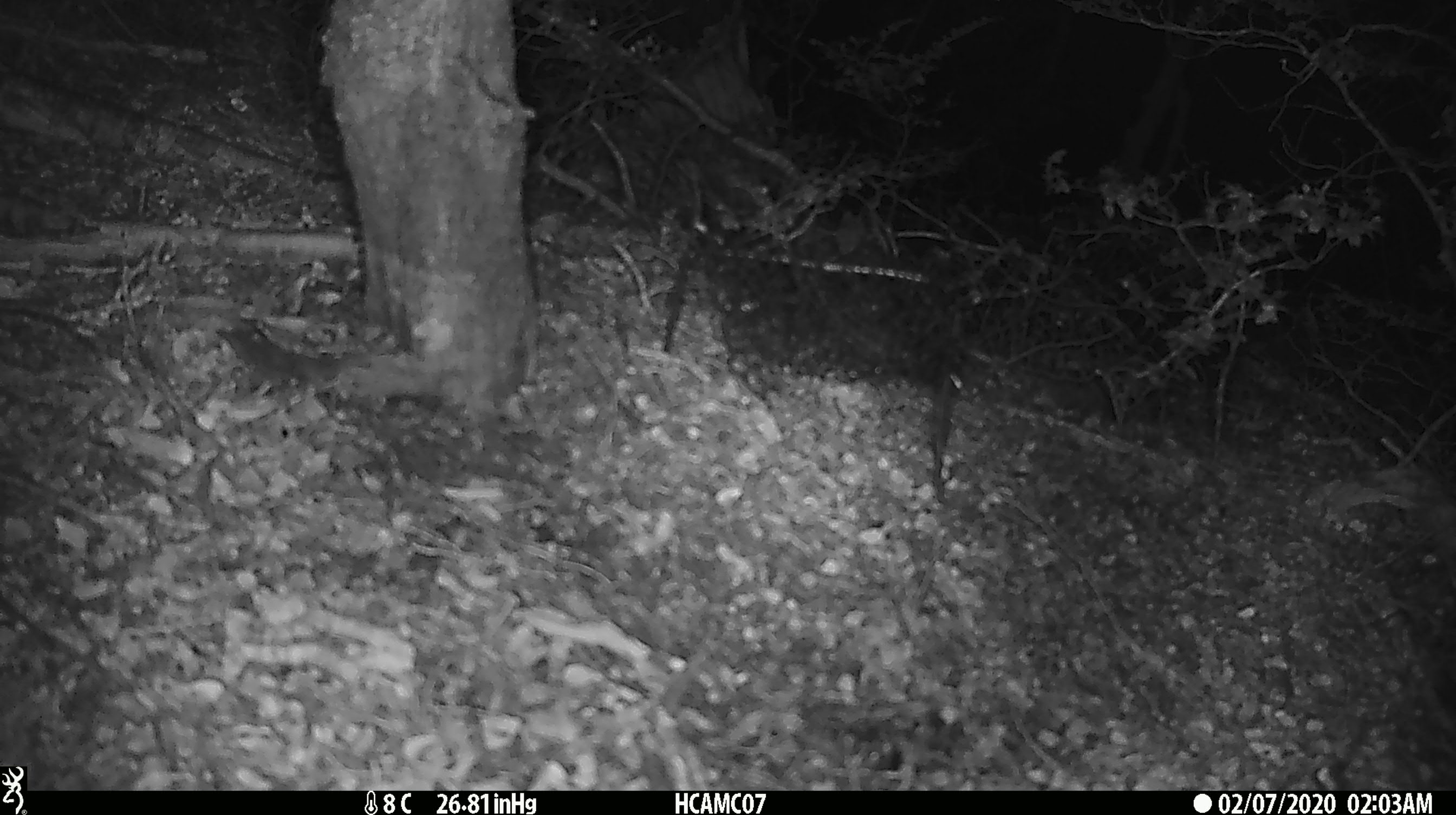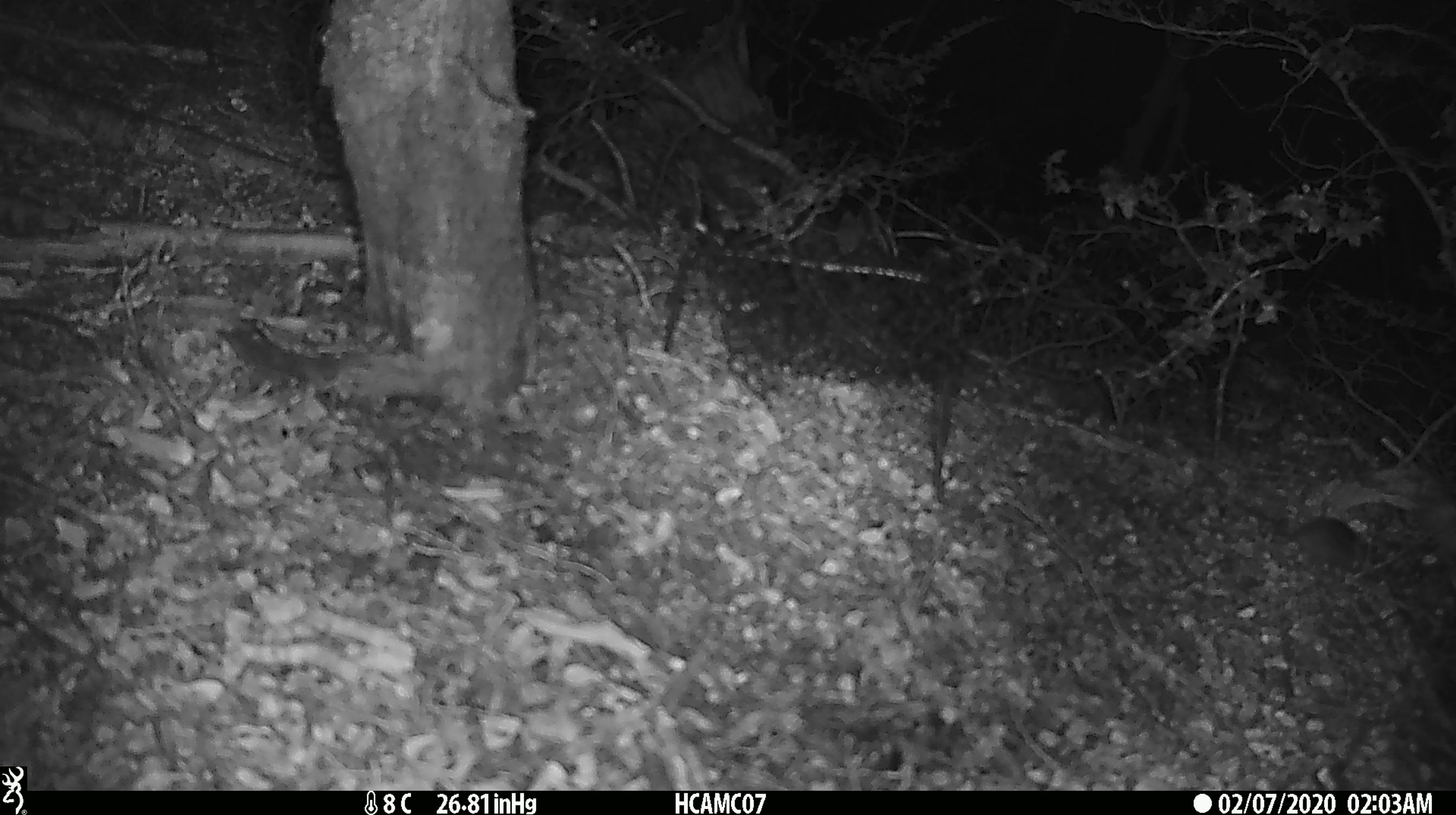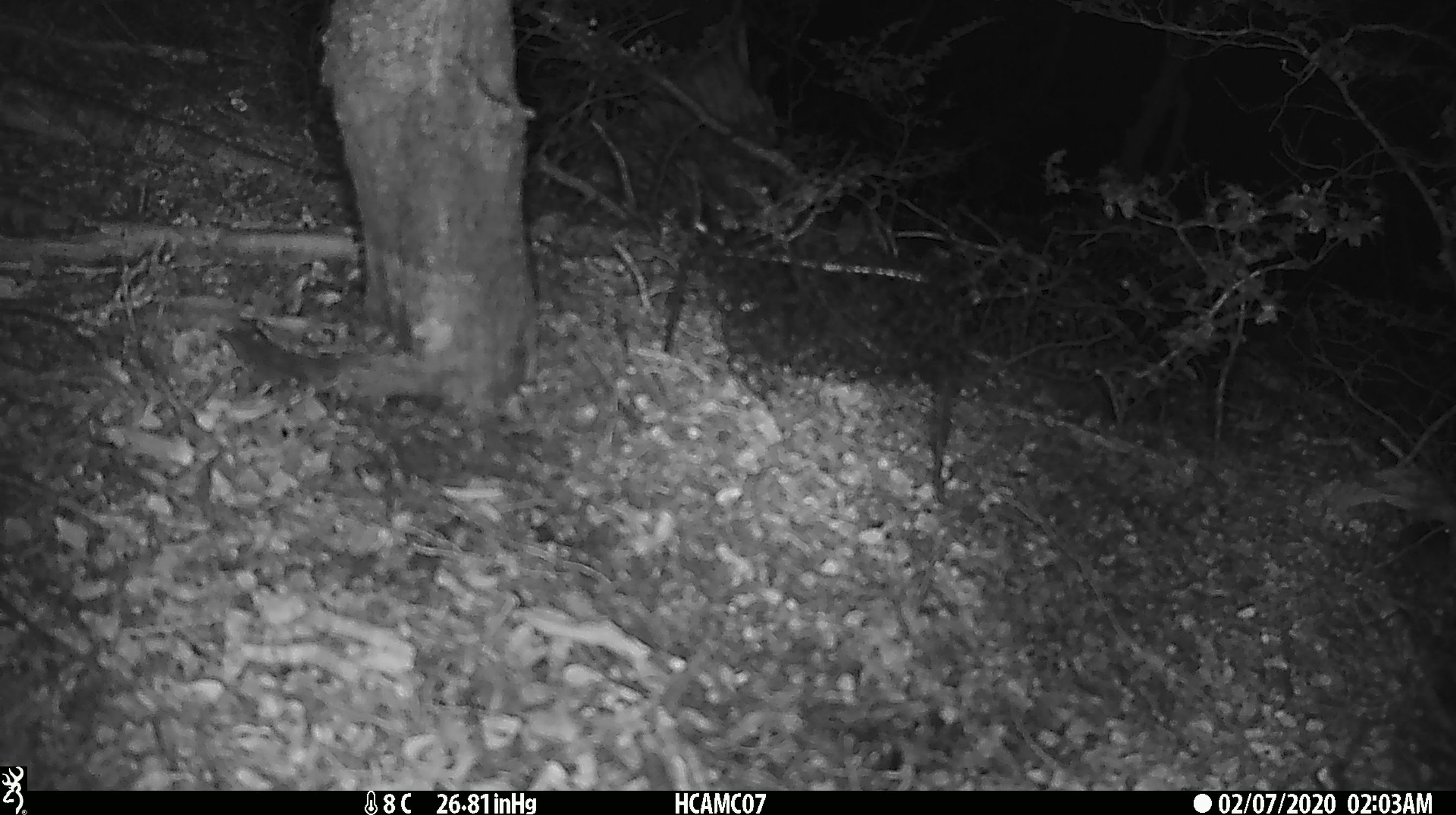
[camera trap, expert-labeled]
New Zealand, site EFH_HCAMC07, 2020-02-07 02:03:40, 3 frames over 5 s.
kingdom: Animalia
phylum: Chordata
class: Mammalia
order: Rodentia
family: Muridae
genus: Mus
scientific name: Mus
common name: mouse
Mouse (Mus).